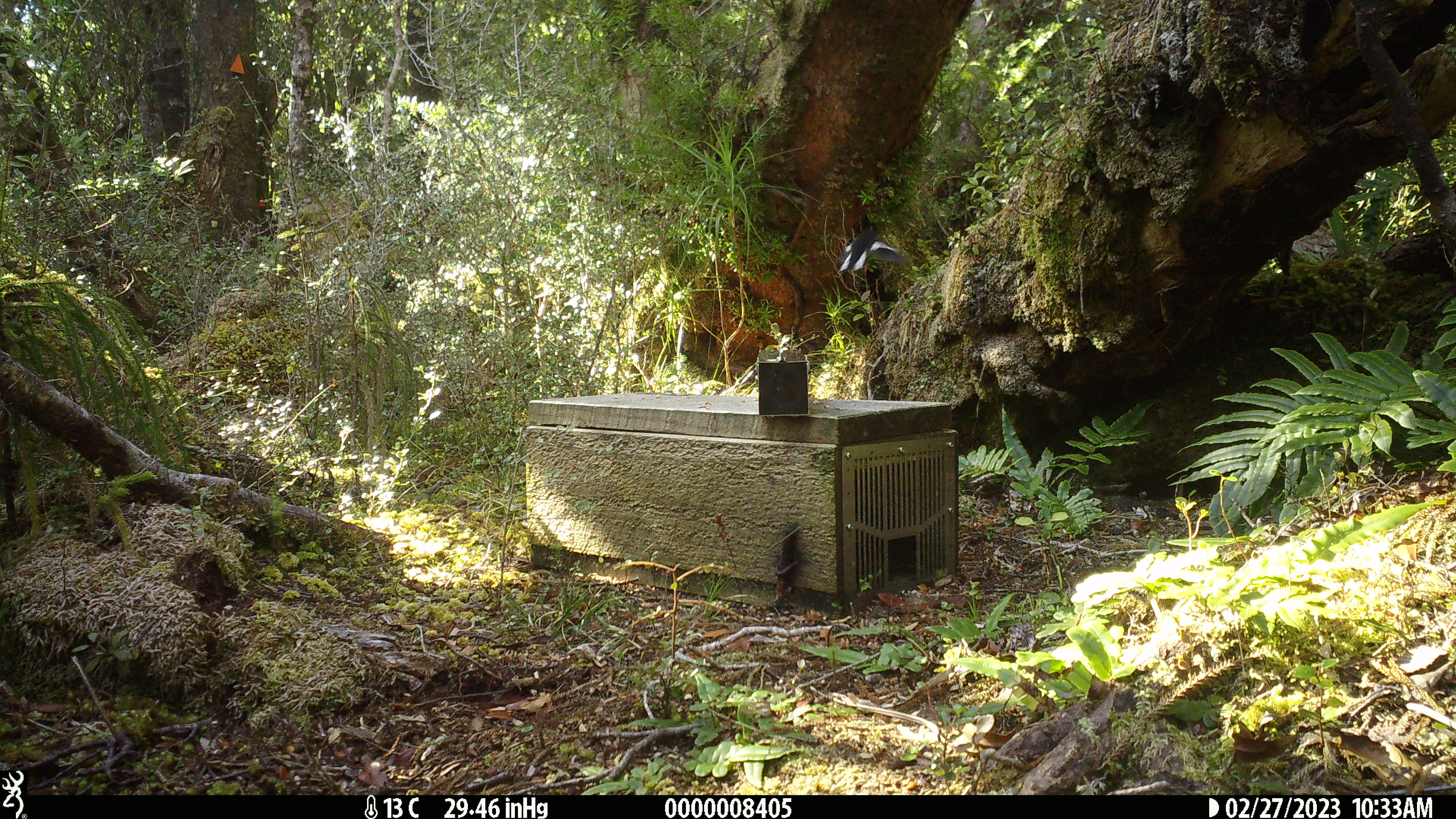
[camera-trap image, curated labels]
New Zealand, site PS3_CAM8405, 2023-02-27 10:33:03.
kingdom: Animalia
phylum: Chordata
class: Aves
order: Passeriformes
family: Petroicidae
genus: Petroica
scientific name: Petroica macrocephala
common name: tomtit